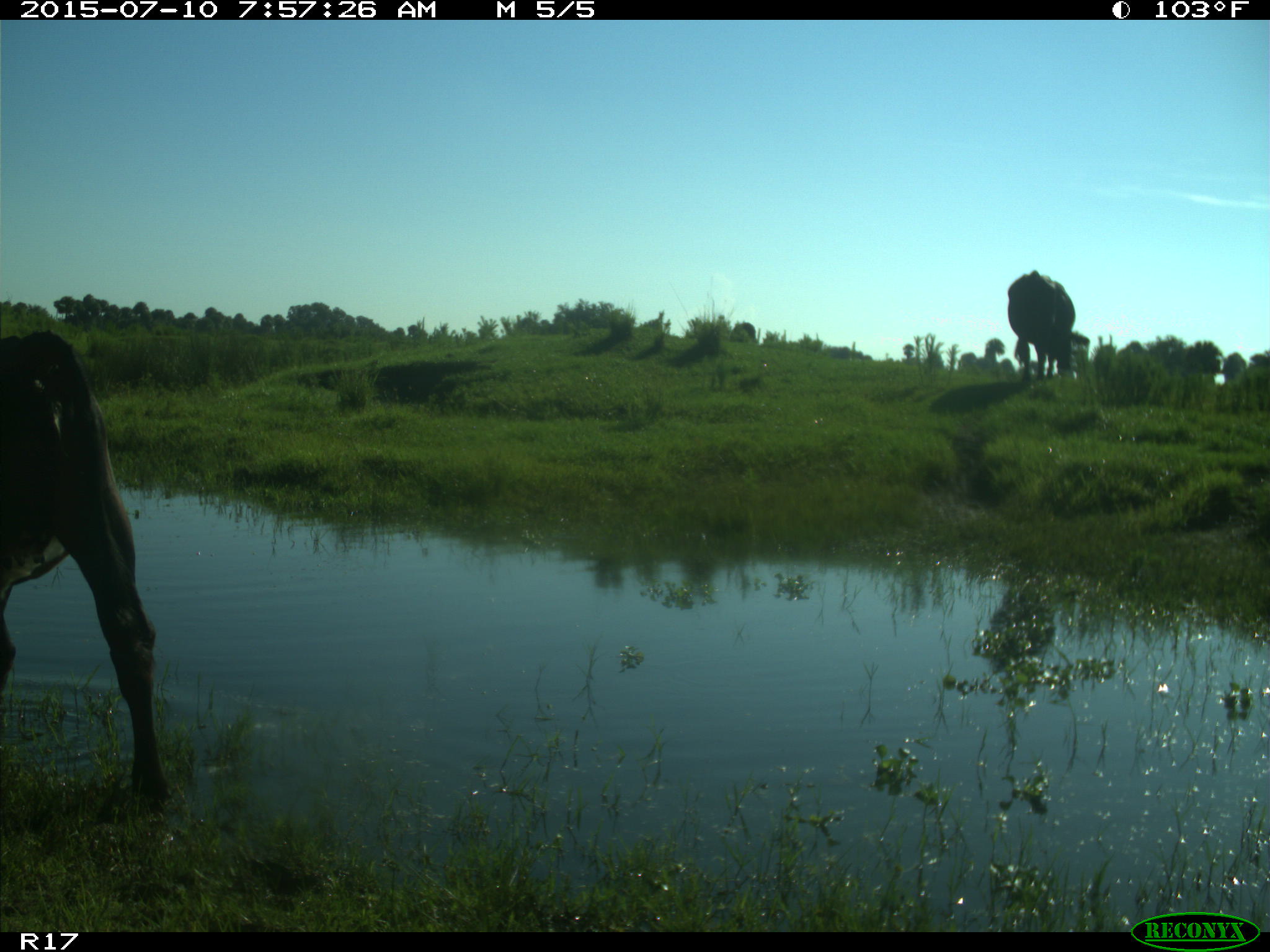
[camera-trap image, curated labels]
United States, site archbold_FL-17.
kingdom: Animalia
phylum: Chordata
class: Mammalia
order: Artiodactyla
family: Bovidae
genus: Bos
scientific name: Bos taurus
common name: domestic cow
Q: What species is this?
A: Bos taurus (domestic cow).